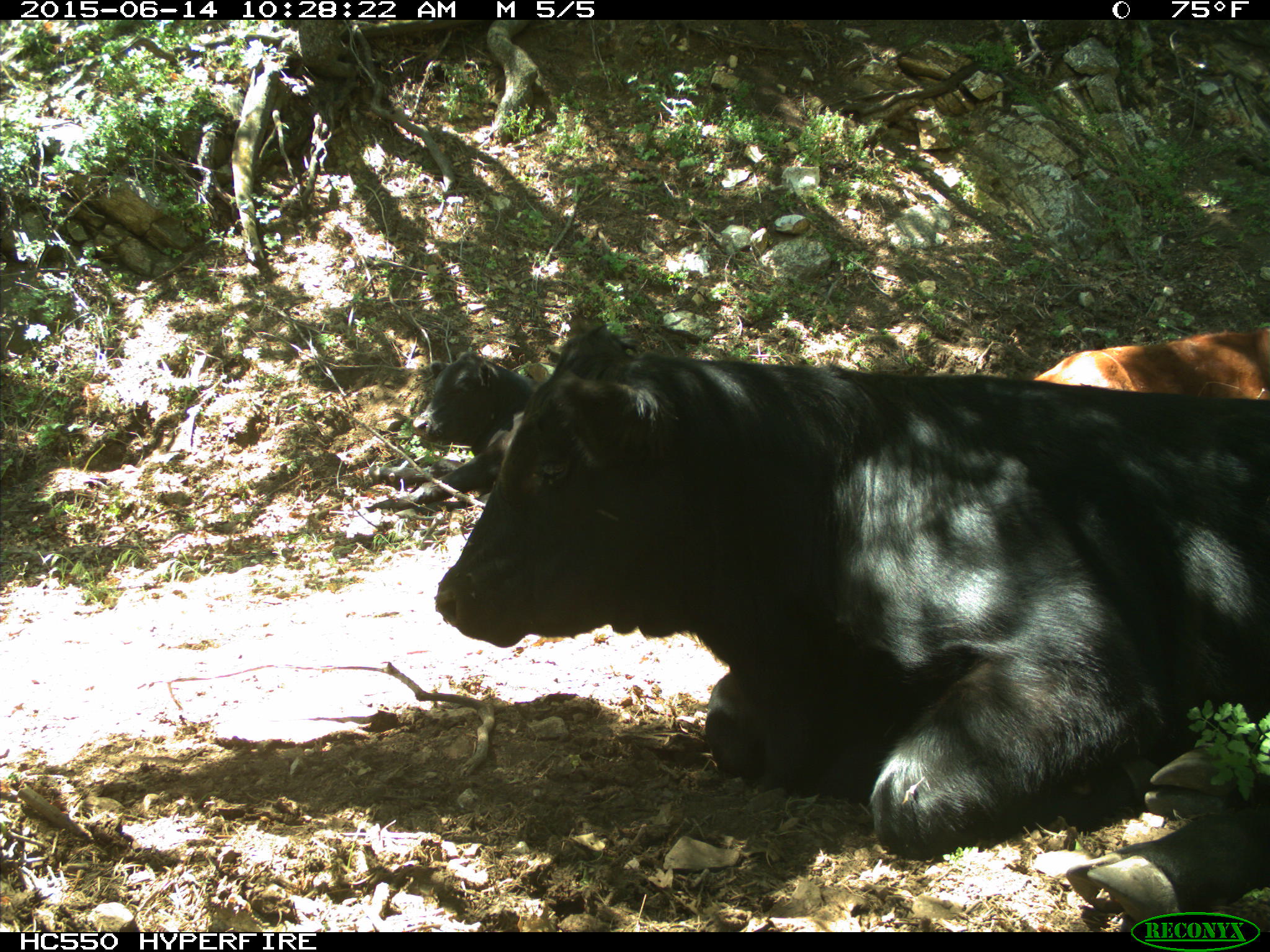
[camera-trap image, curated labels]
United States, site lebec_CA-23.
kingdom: Animalia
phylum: Chordata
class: Mammalia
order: Artiodactyla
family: Bovidae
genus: Bos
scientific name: Bos taurus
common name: domestic cow